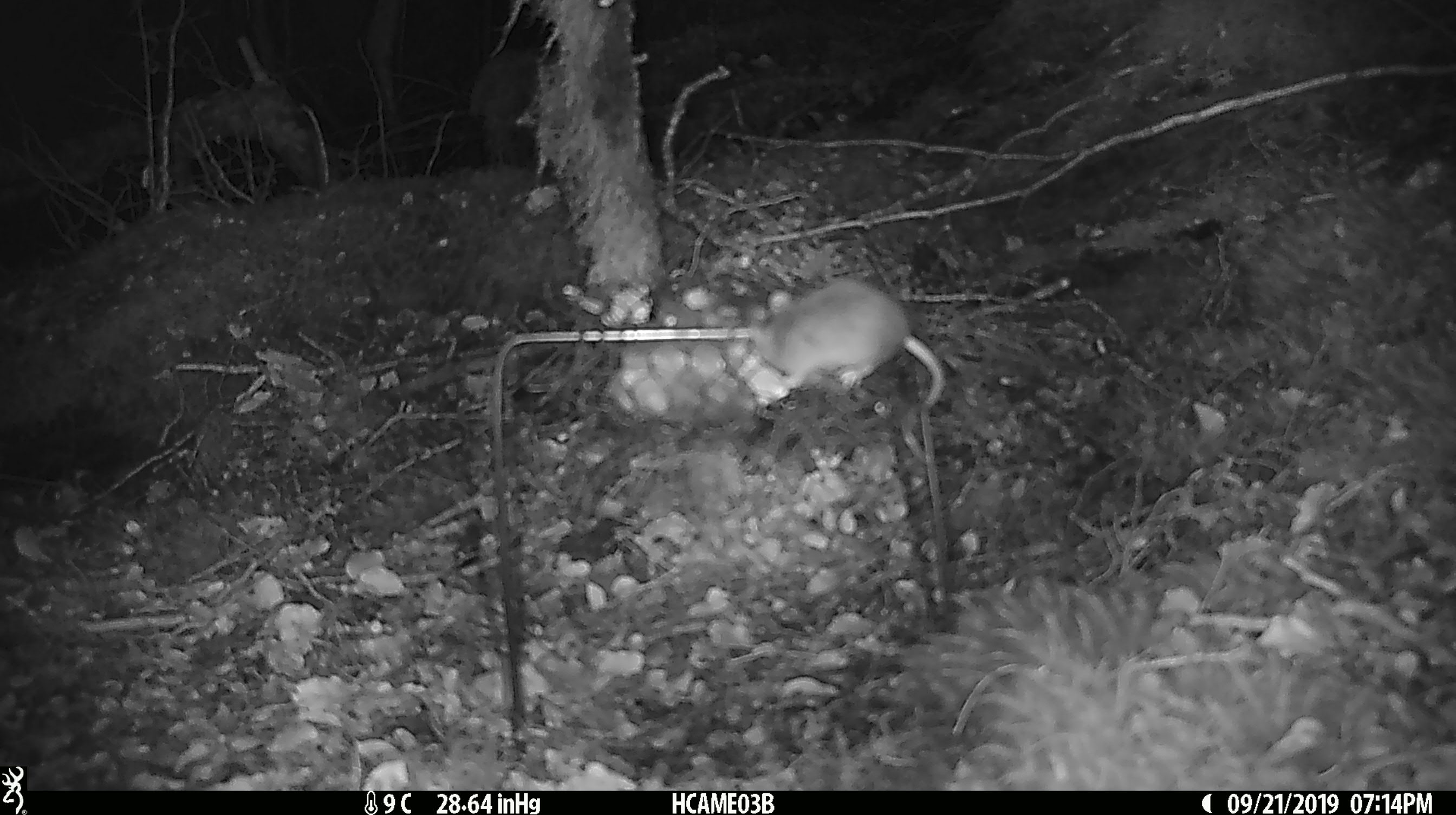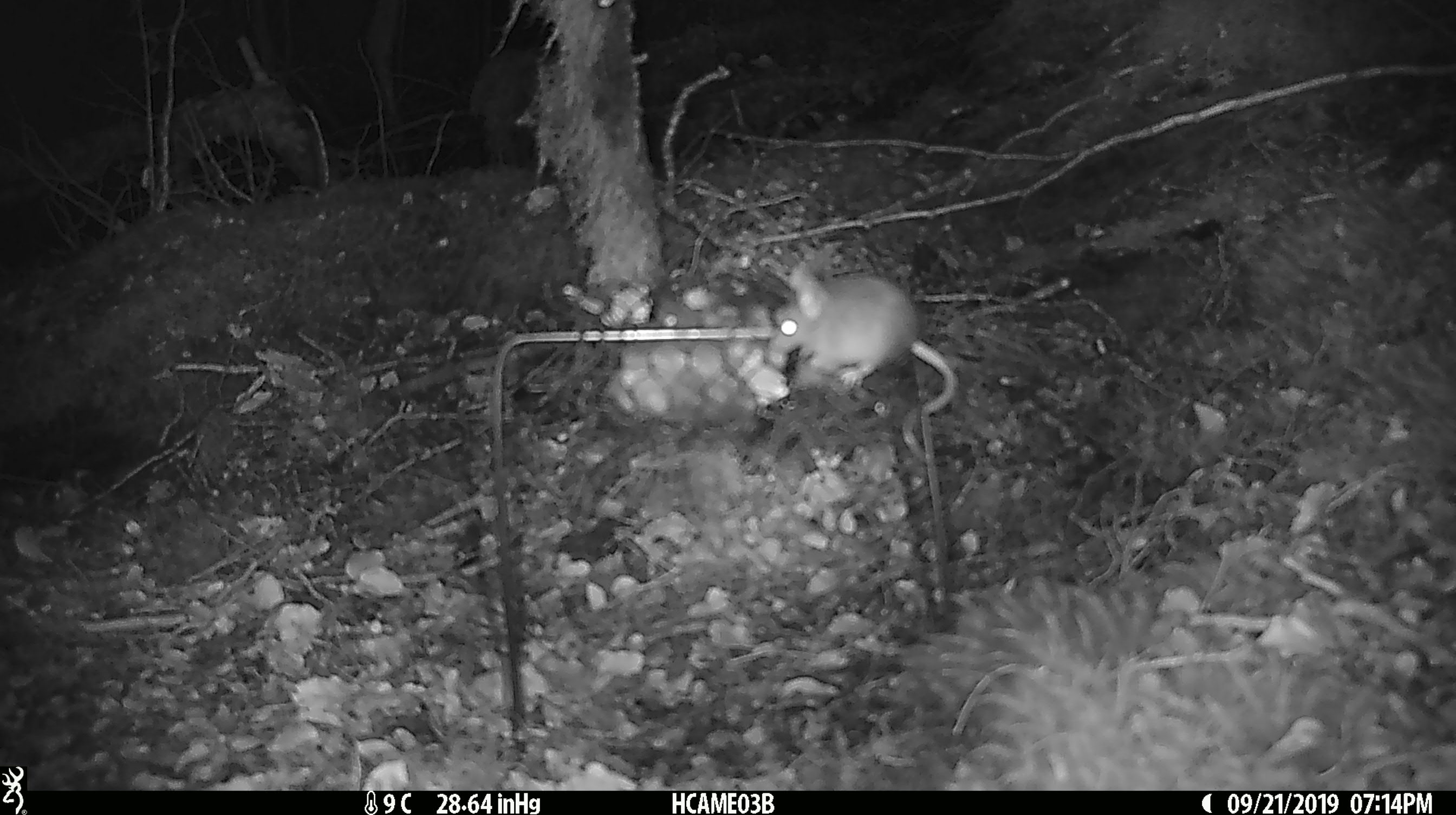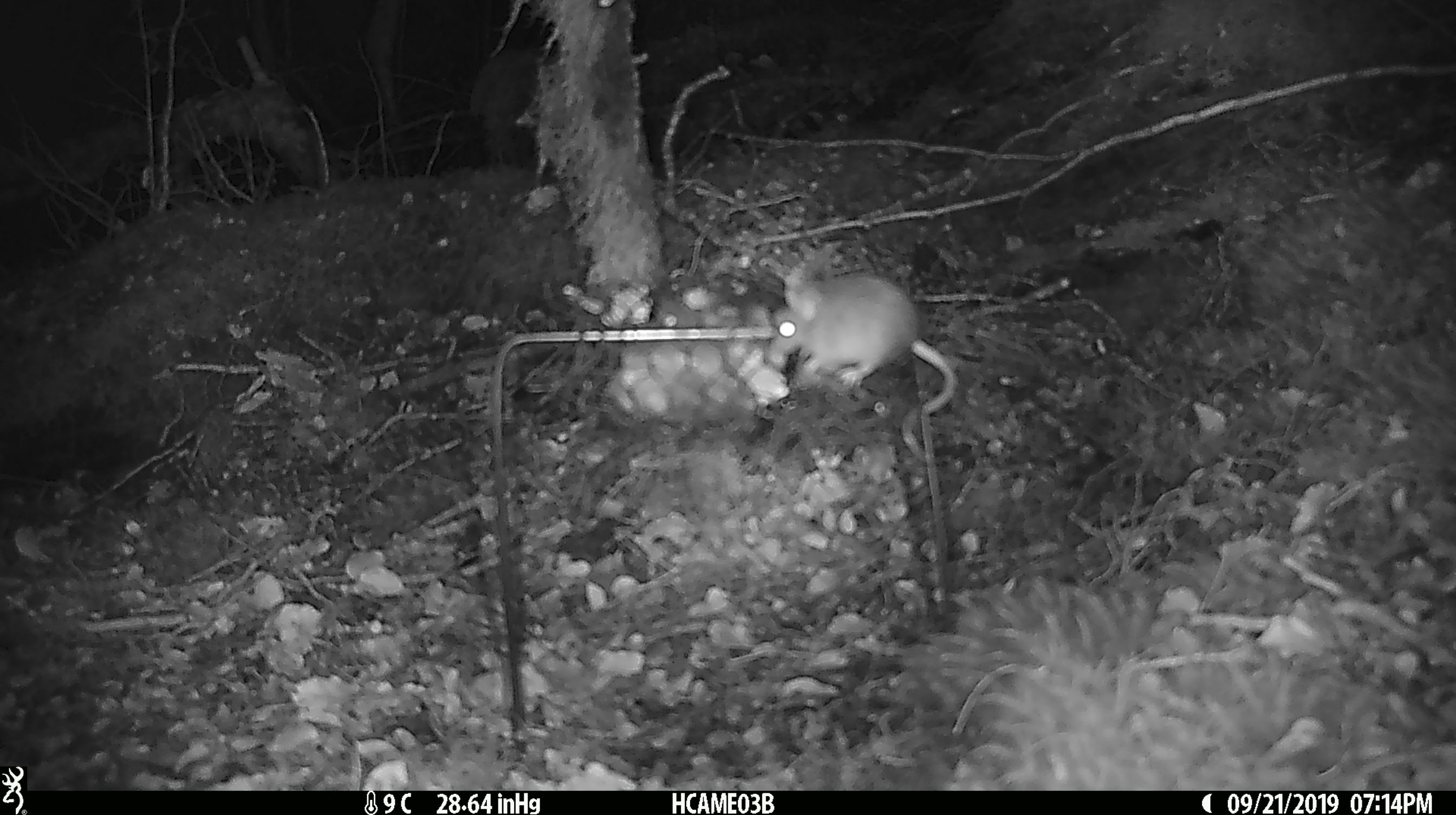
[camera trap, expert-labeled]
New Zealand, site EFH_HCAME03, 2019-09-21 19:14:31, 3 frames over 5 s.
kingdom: Animalia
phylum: Chordata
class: Mammalia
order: Rodentia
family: Muridae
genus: Mus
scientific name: Mus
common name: mouse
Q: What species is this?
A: Mouse (Mus).